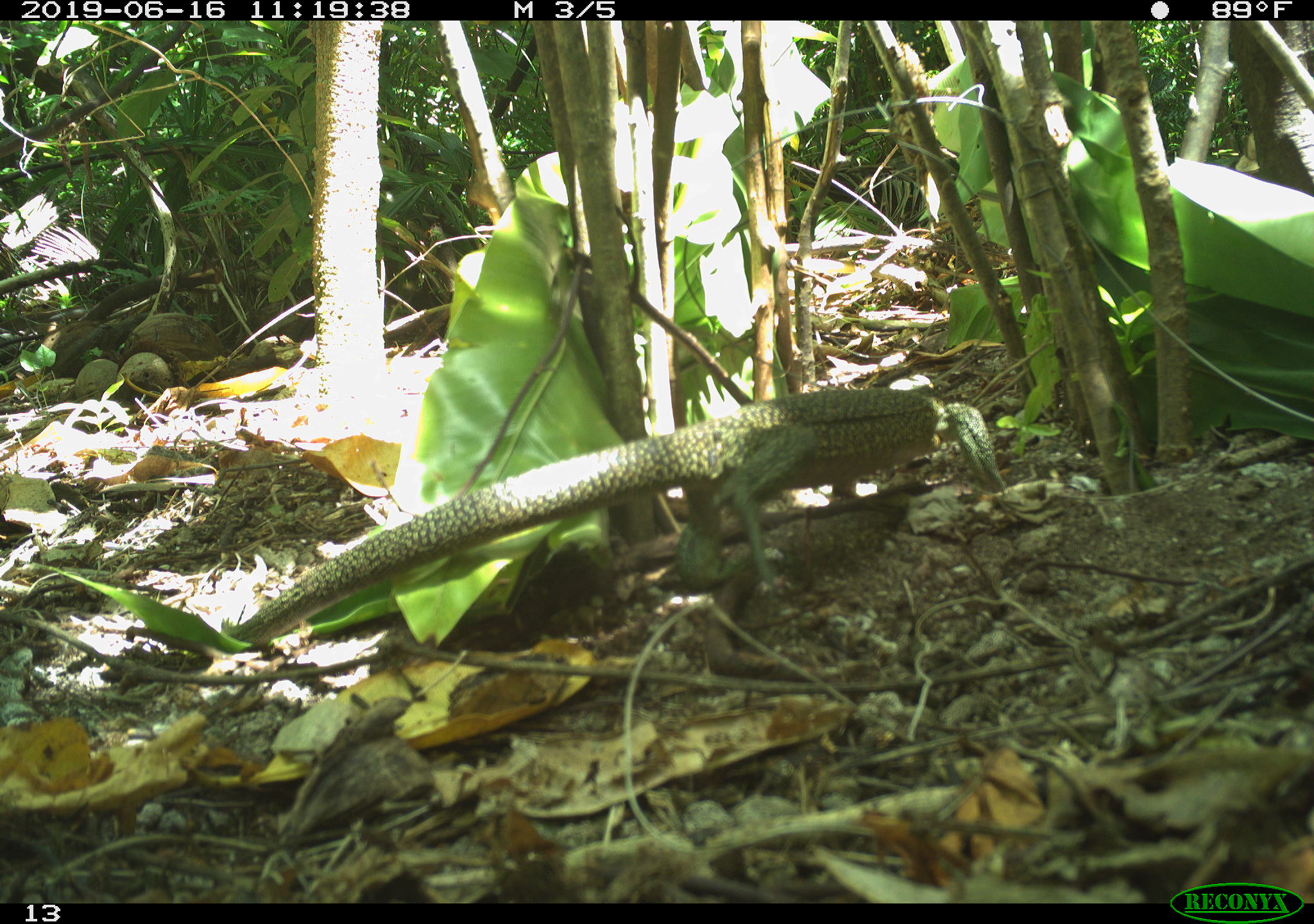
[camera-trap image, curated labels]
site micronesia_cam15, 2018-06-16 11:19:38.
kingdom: Animalia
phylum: Chordata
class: Reptilia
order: Squamata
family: Varanidae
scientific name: Varanidae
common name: monitor lizard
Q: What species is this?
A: Monitor lizard (Varanidae).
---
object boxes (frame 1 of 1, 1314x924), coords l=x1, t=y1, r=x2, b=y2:
monitor lizard: l=222, t=391, r=939, b=638